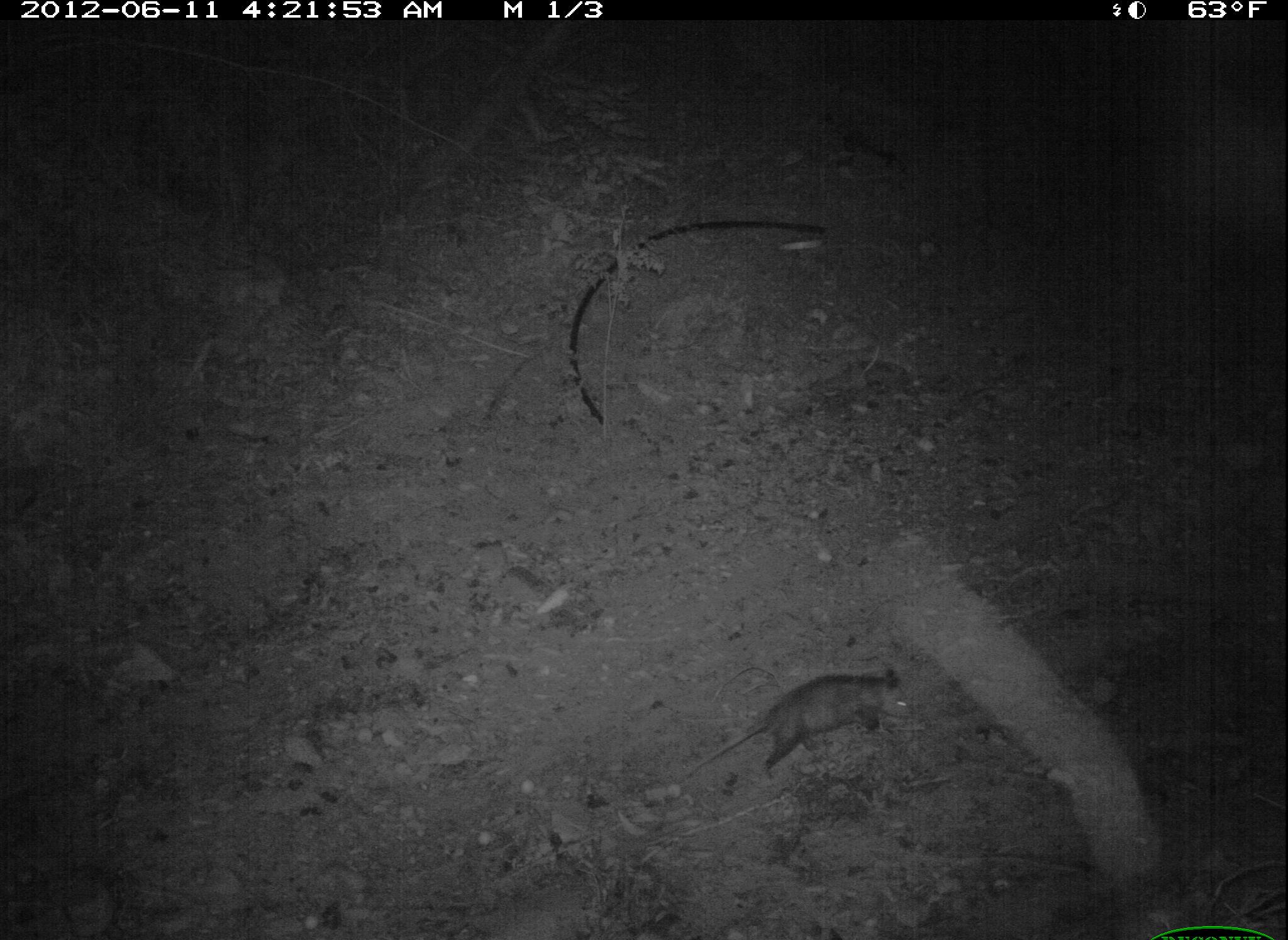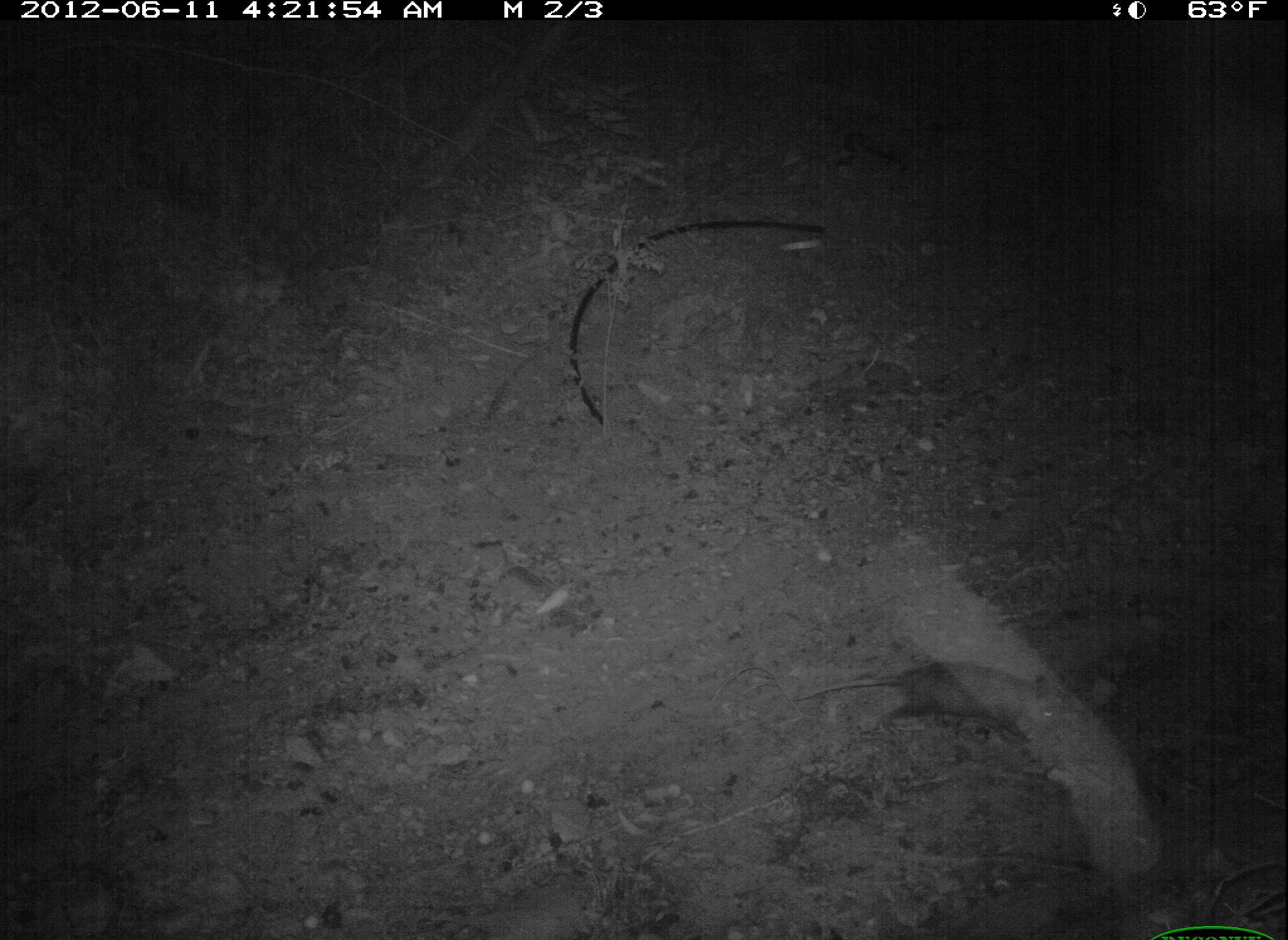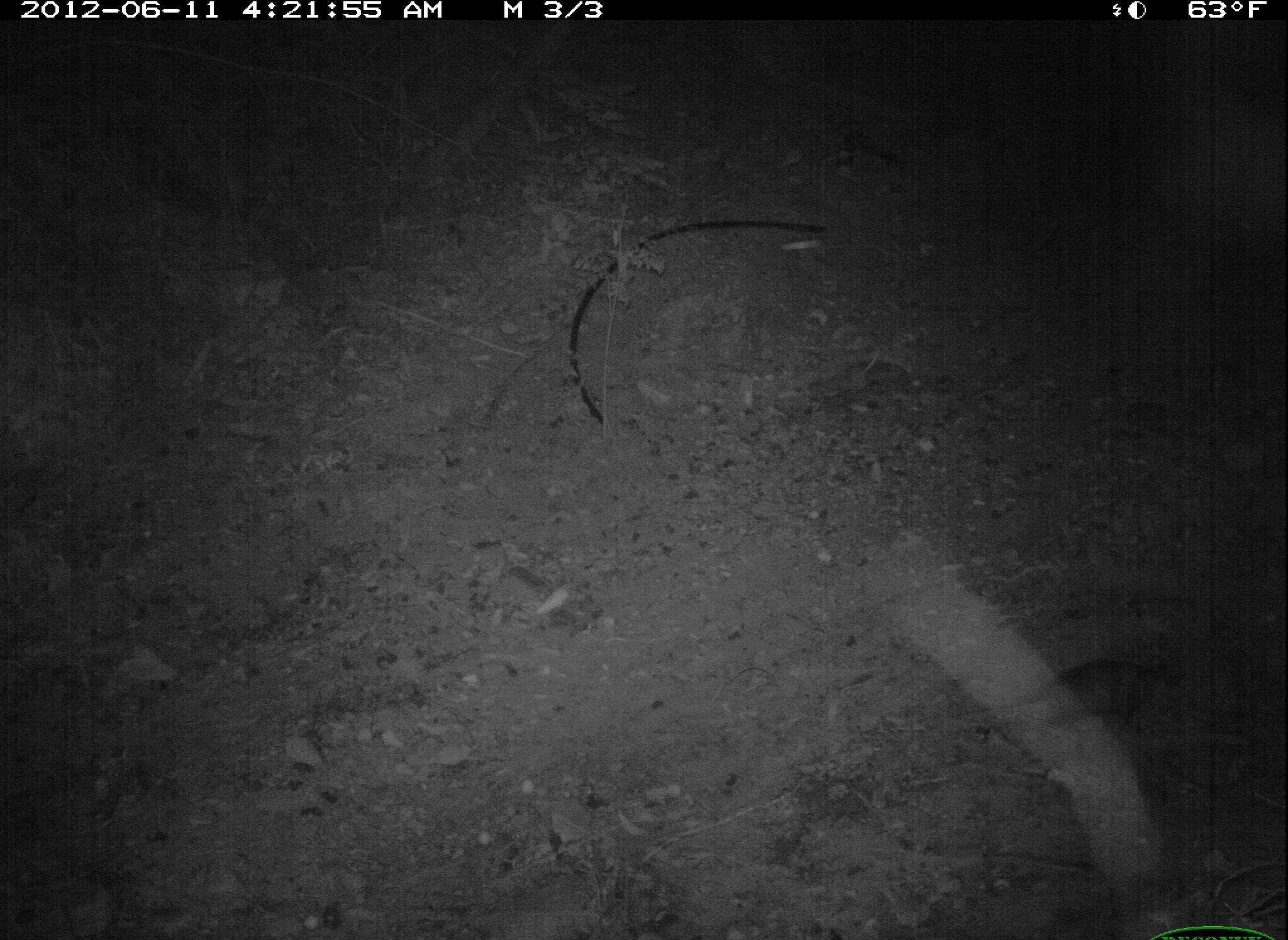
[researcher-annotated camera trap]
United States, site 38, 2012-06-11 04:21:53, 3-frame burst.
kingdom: Animalia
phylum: Chordata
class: Mammalia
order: Didelphimorphia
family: Didelphidae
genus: Didelphis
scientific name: Didelphis virginiana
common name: virginia opossum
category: opossum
Opossum (virginia opossum) (Didelphis virginiana).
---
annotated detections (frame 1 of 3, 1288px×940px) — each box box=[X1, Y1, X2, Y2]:
opossum: box=[692, 659, 914, 773]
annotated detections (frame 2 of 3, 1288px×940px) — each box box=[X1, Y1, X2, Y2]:
opossum: box=[782, 656, 1074, 759]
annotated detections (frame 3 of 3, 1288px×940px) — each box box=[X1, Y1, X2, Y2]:
opossum: box=[958, 649, 1185, 741]